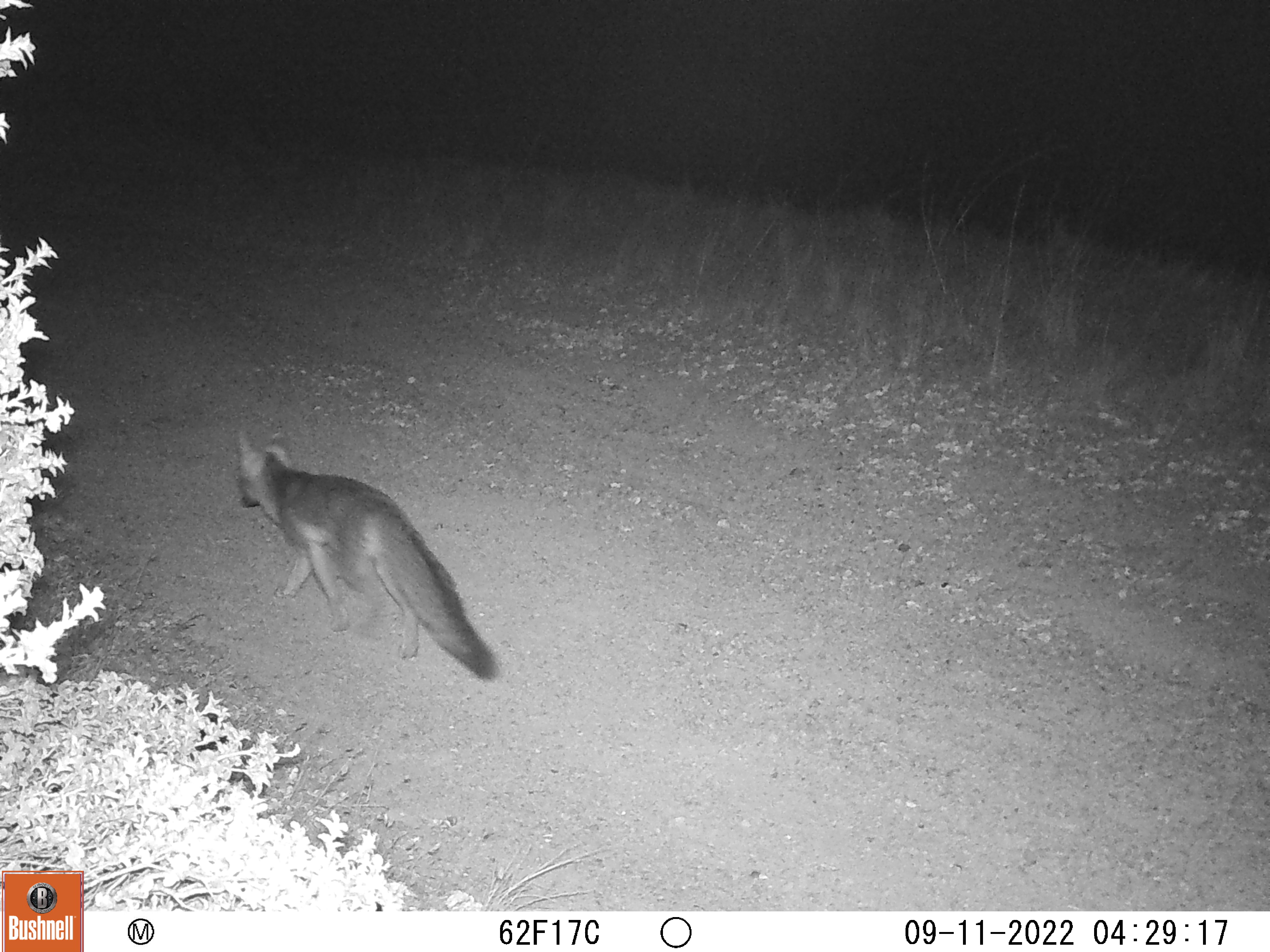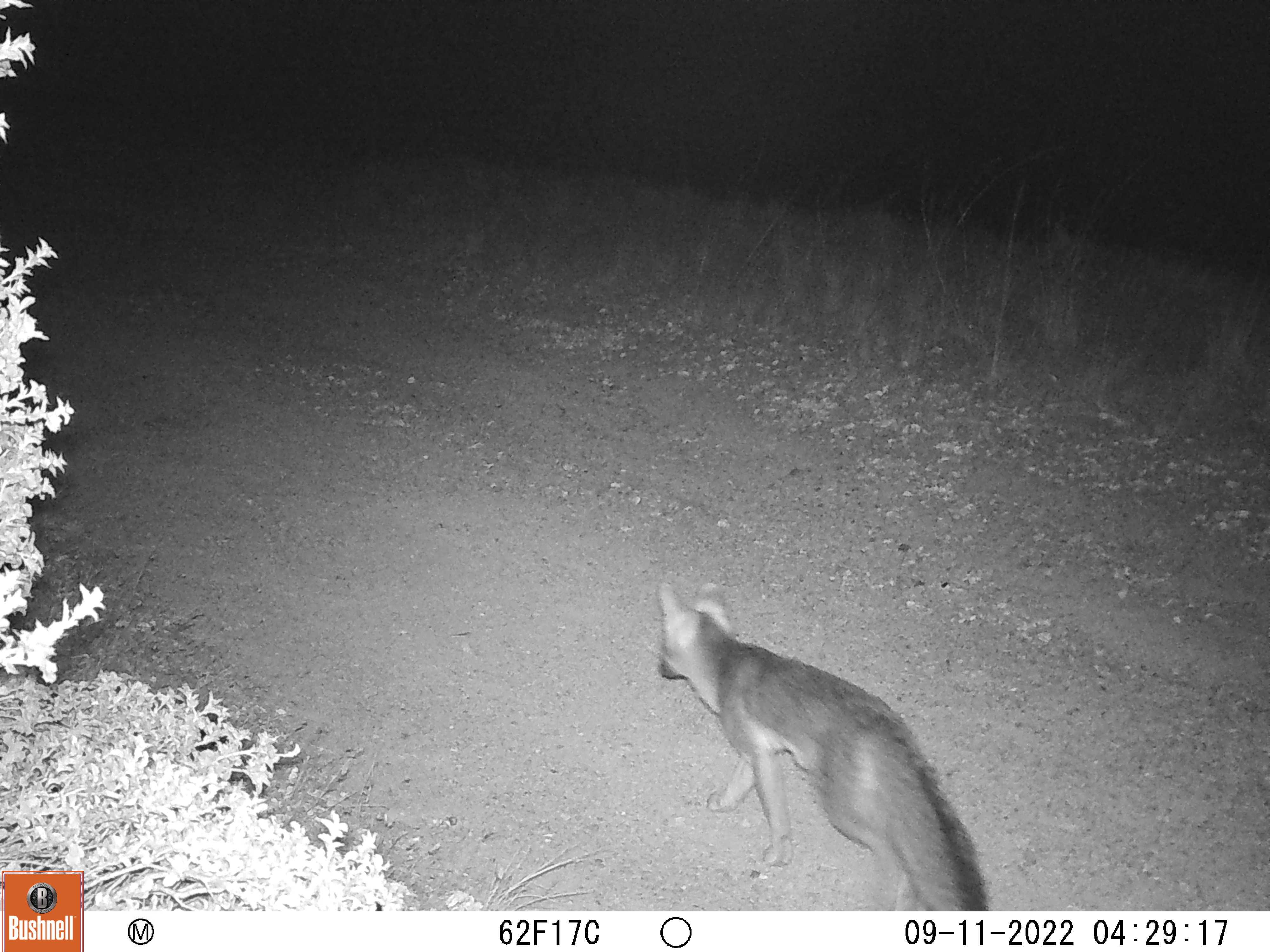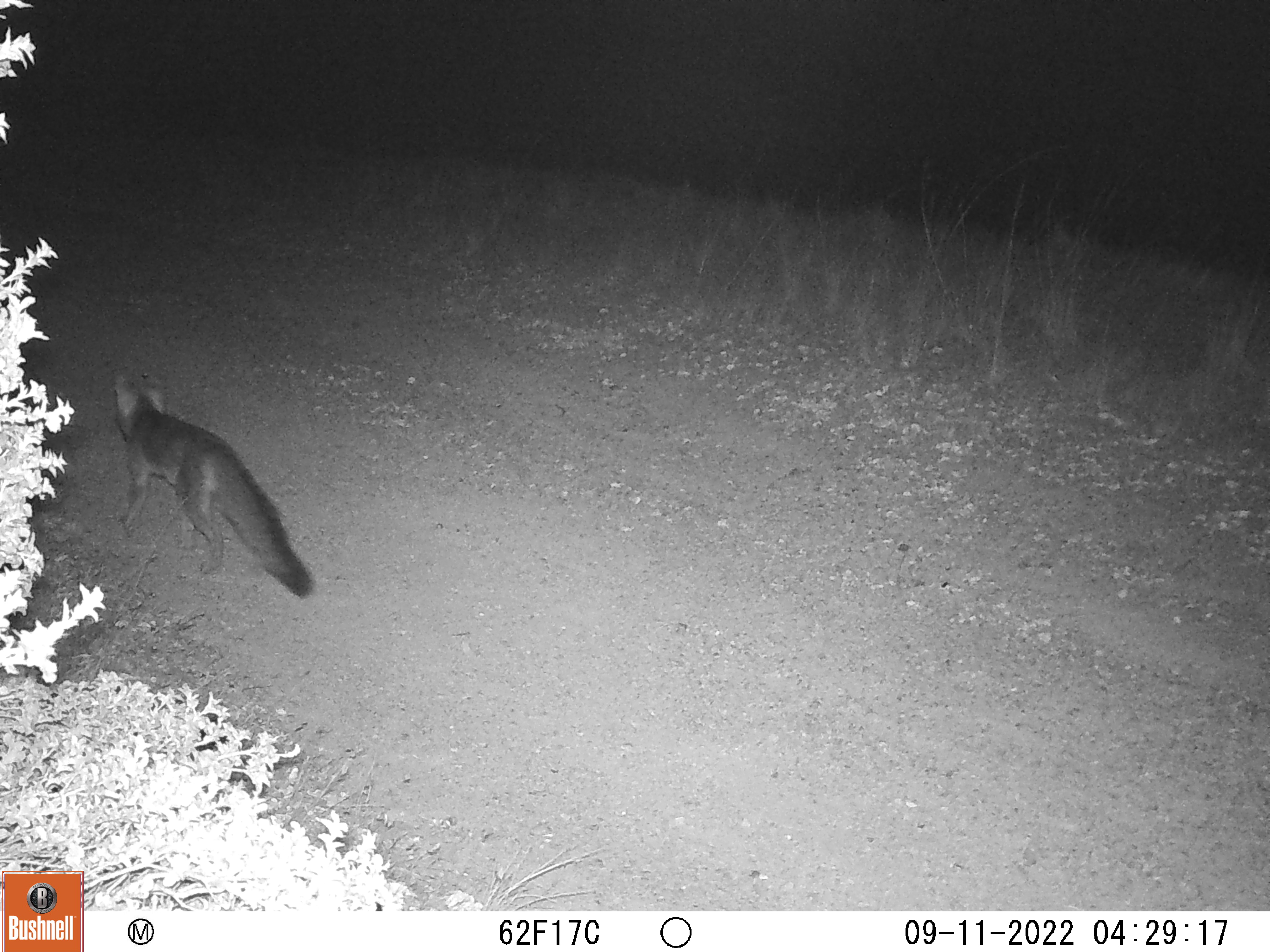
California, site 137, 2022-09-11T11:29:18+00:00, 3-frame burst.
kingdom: Animalia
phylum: Chordata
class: Mammalia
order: Carnivora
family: Canidae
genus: Urocyon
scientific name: Urocyon cinereoargenteus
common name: gray fox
Gray fox (Urocyon cinereoargenteus).